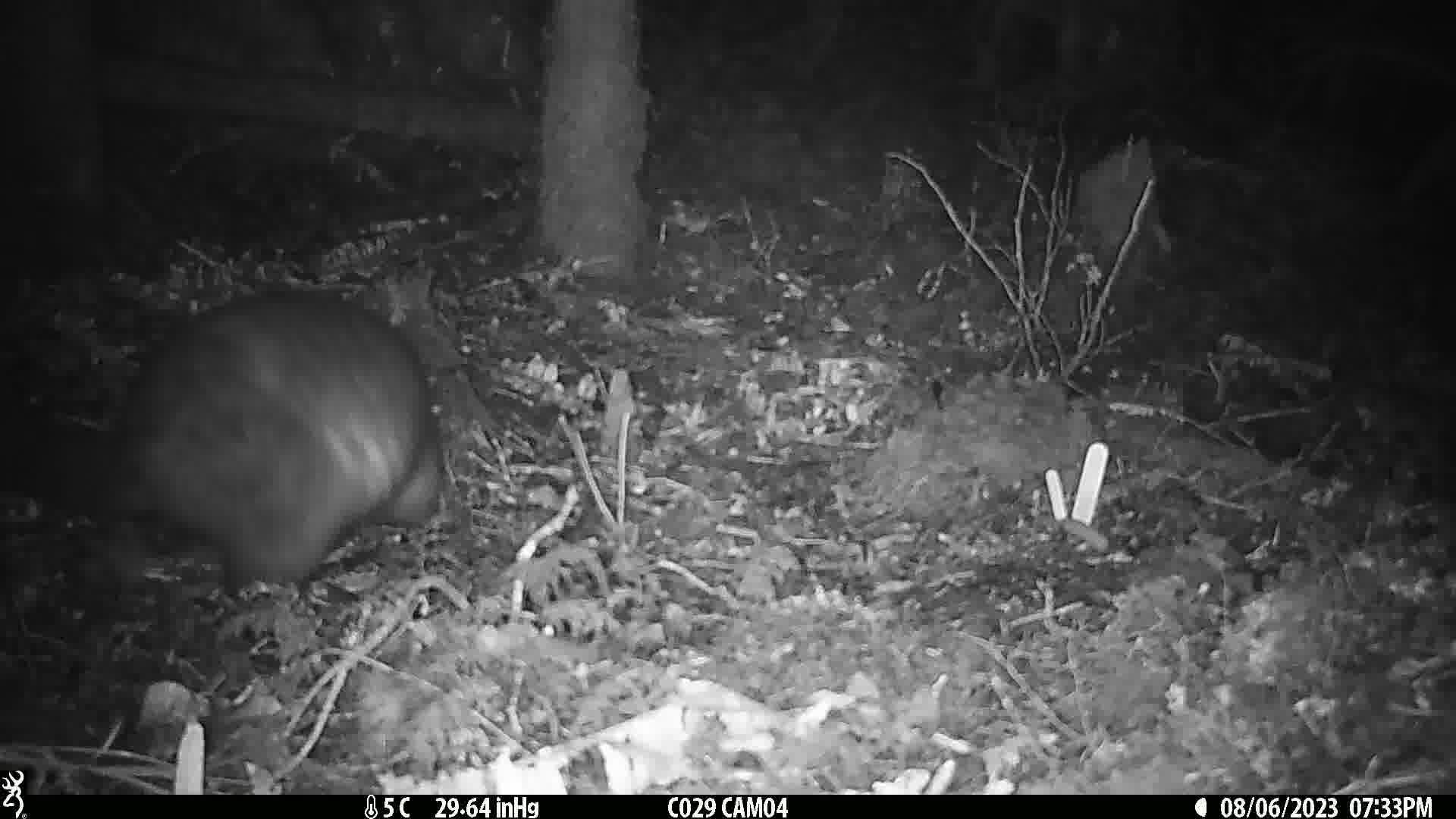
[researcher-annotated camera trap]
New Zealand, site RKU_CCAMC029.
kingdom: Animalia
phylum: Chordata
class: Mammalia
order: Diprotodontia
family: Phalangeridae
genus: Trichosurus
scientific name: Trichosurus vulpecula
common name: common brushtail possum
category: possum